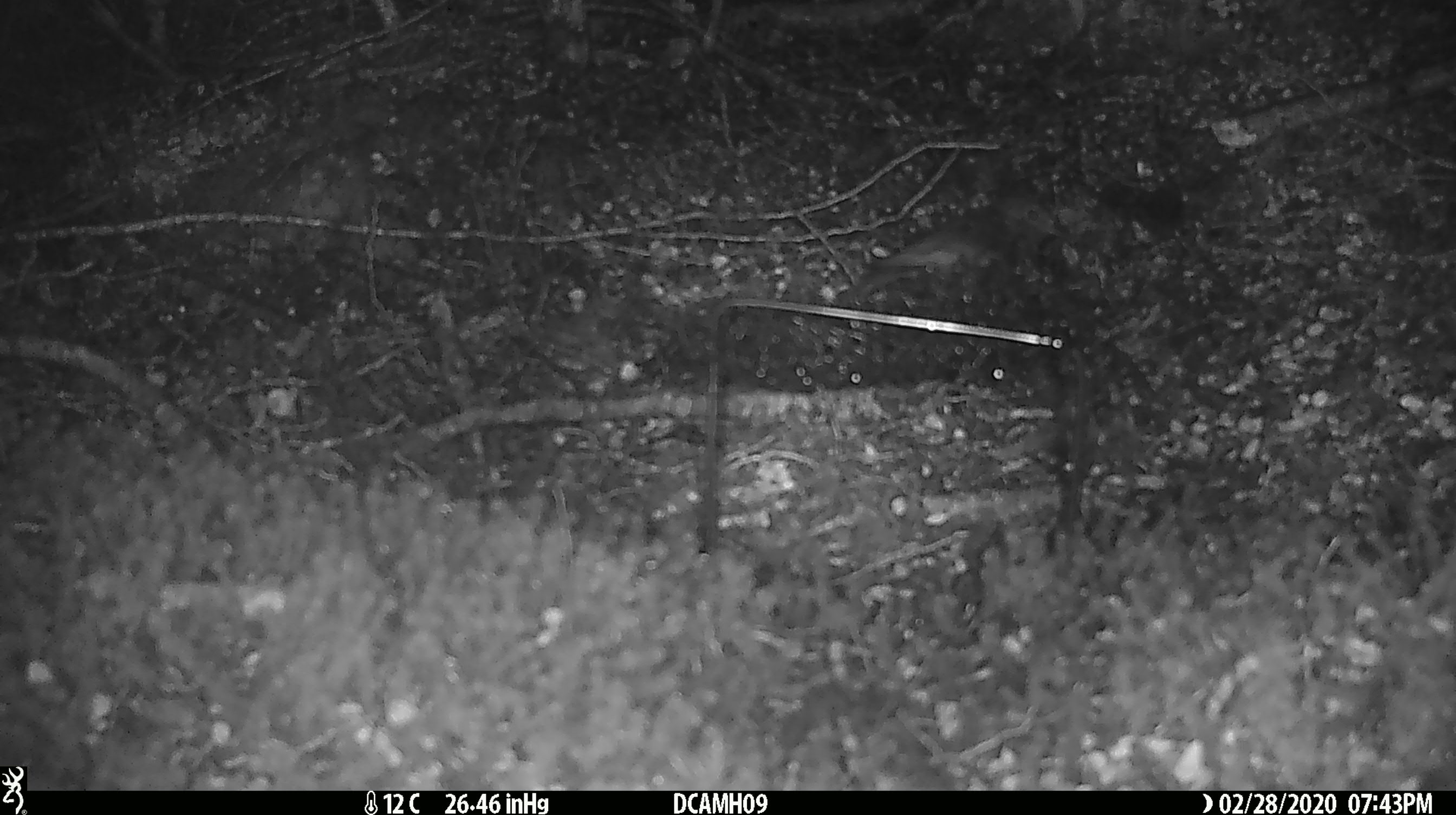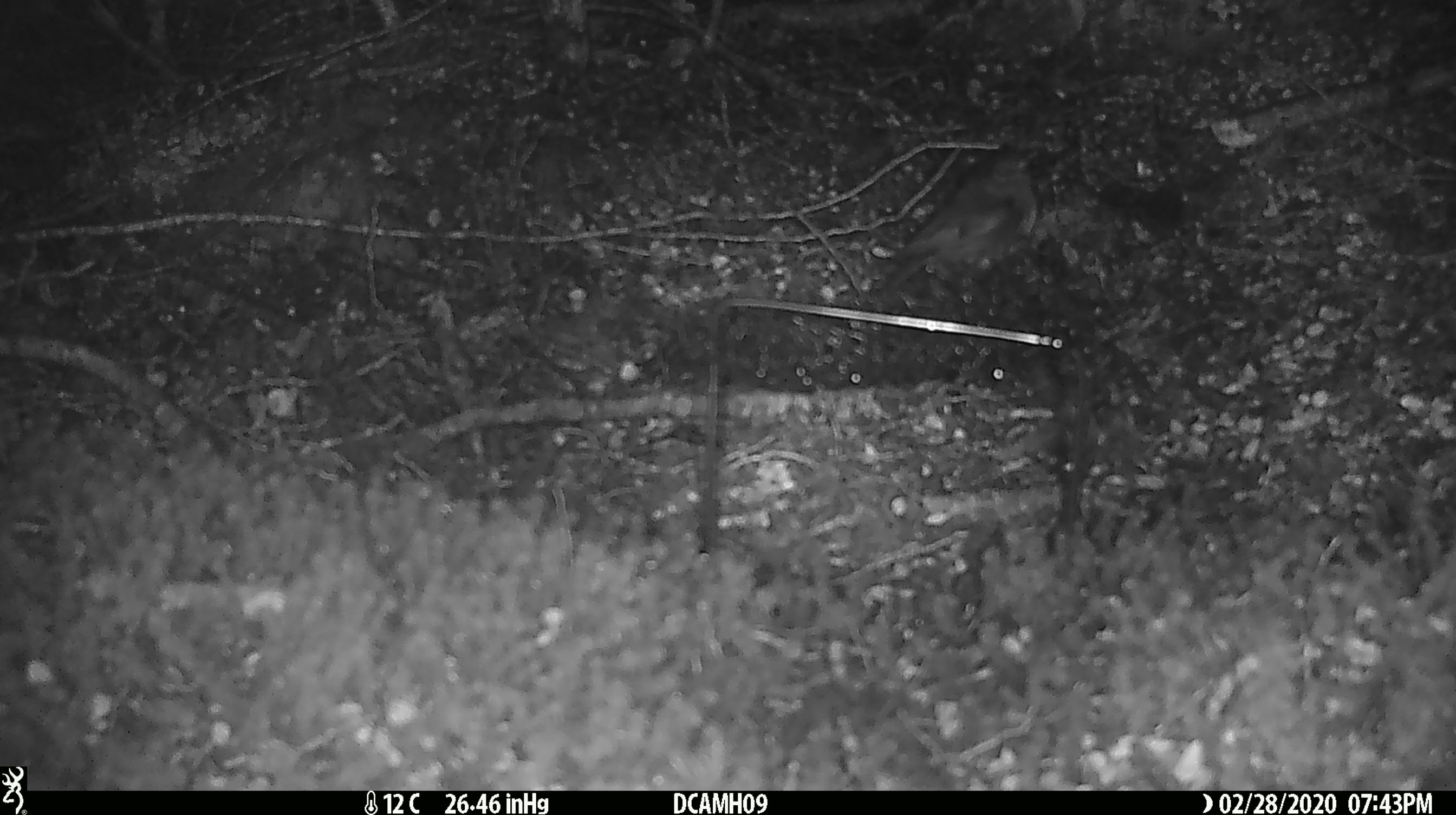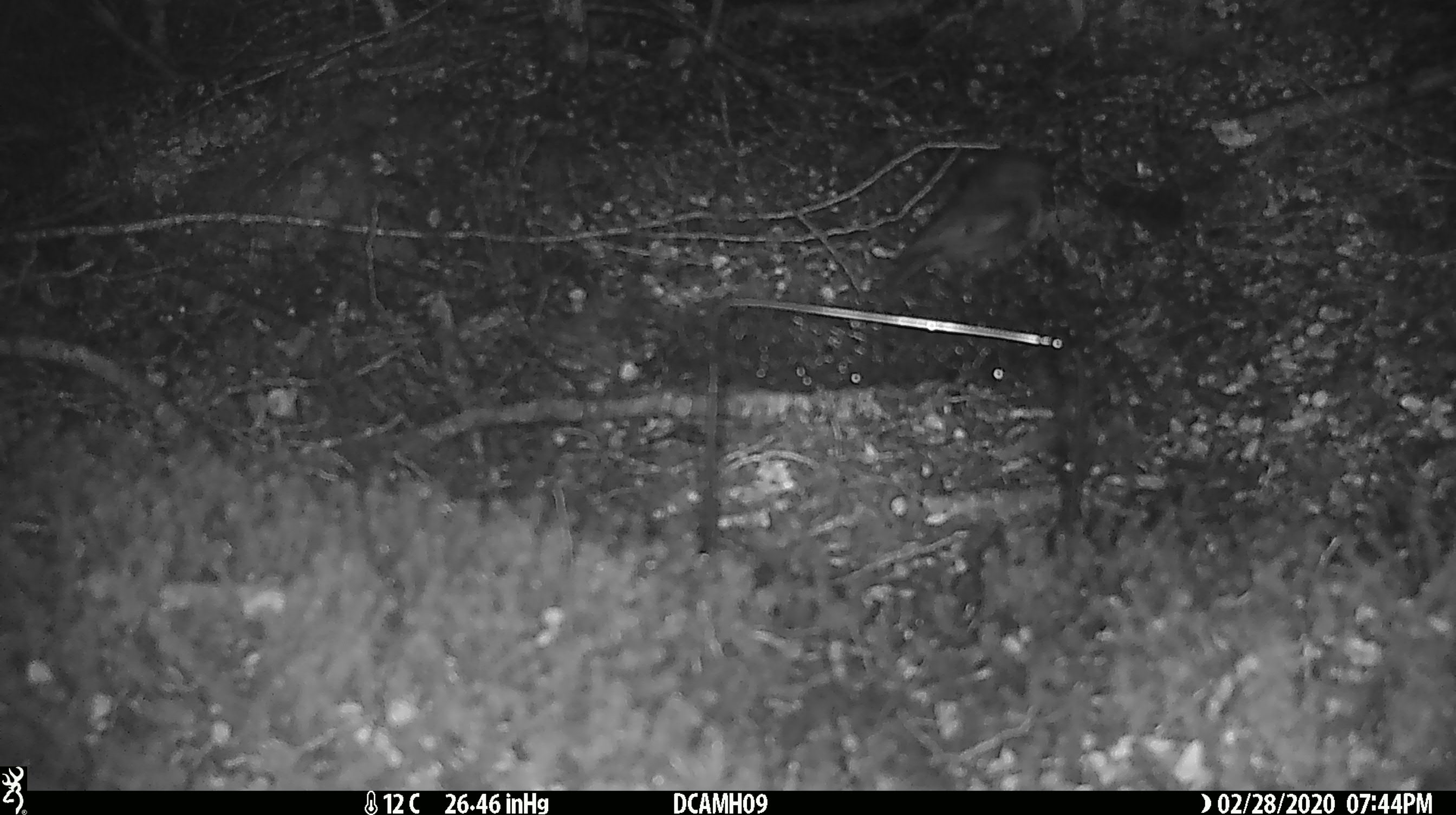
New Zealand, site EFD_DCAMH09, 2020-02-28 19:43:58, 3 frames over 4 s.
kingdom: Animalia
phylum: Chordata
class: Aves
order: Passeriformes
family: Petroicidae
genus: Petroica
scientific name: Petroica australis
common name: new zealand robin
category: robin